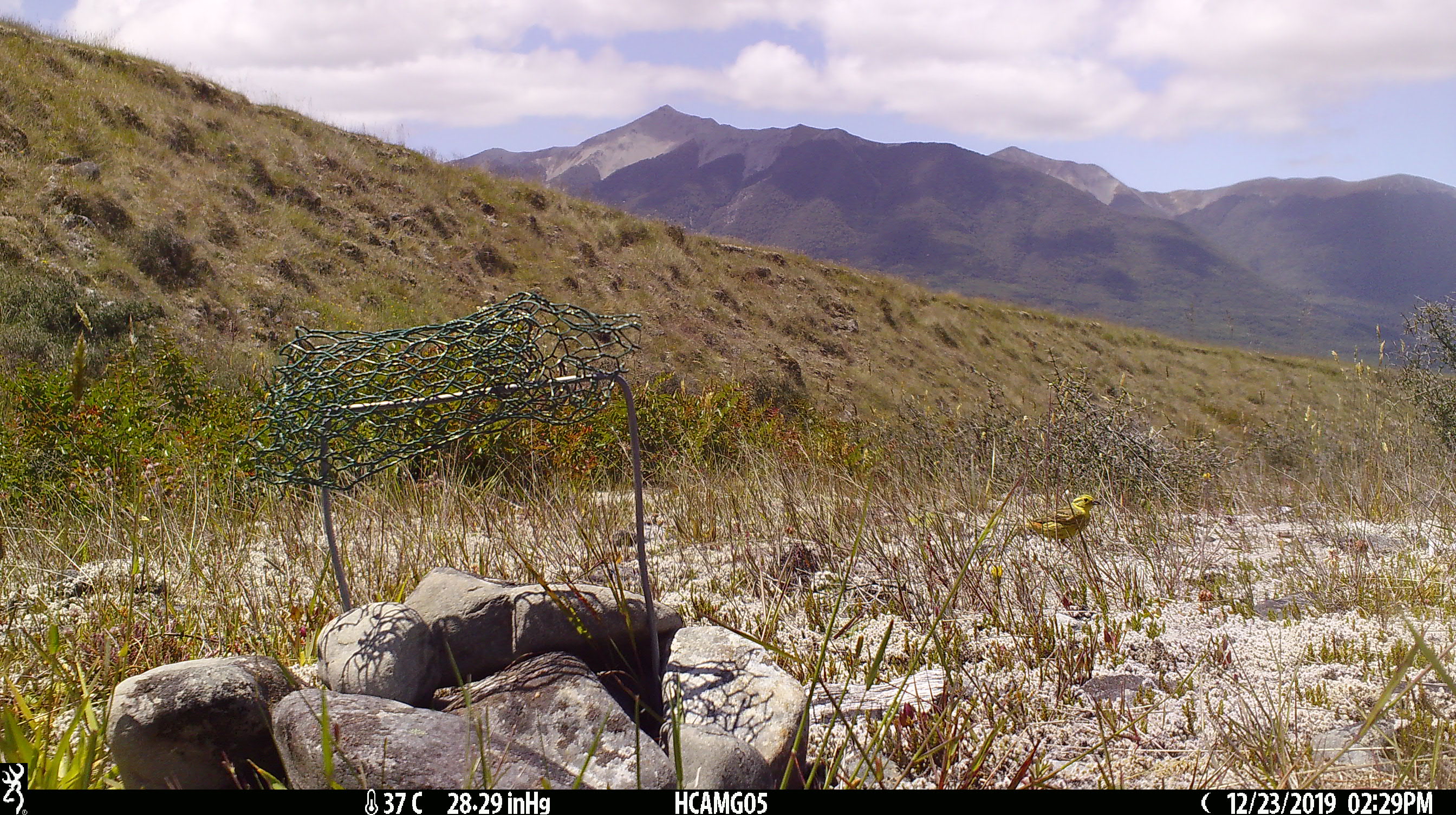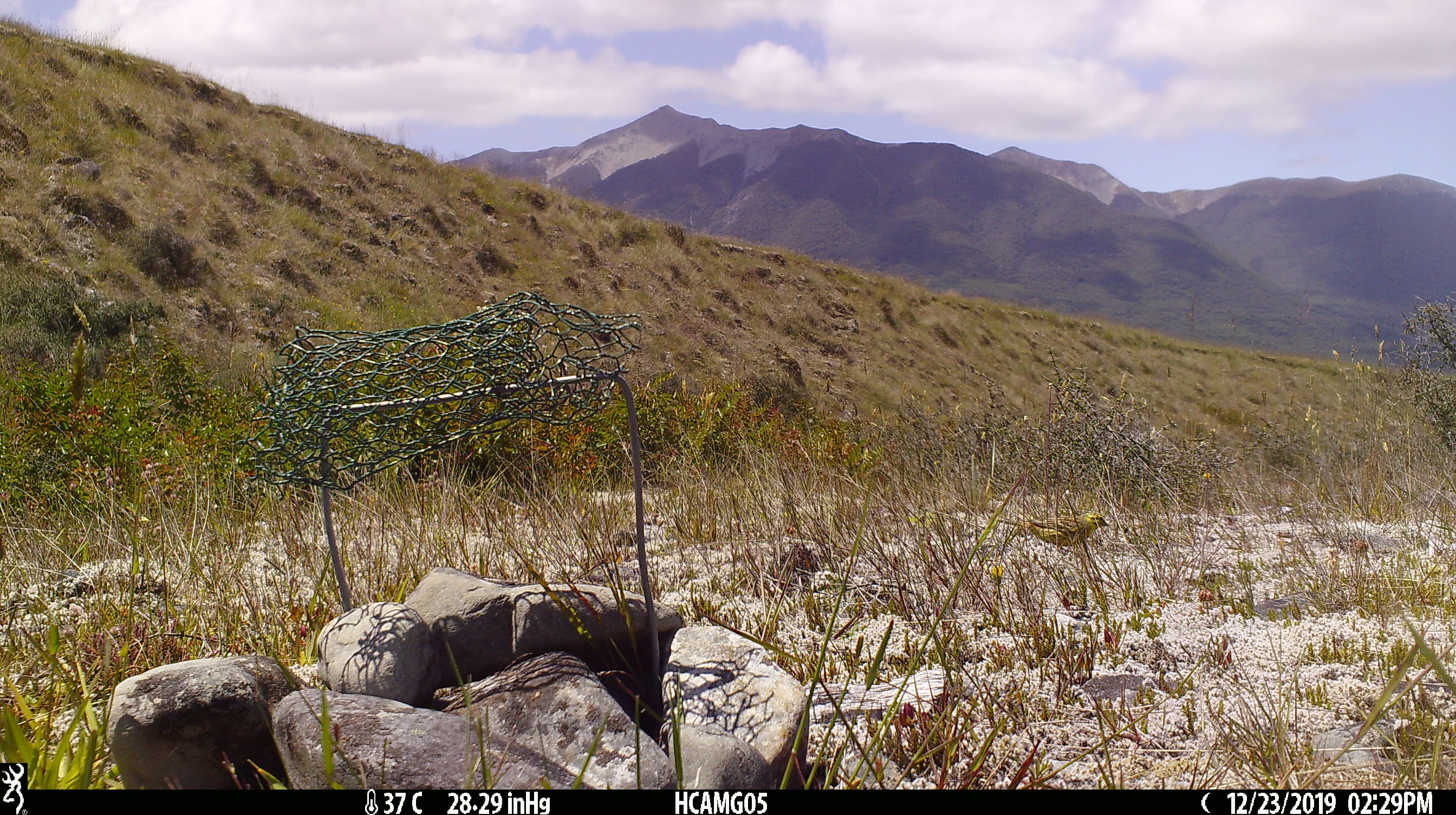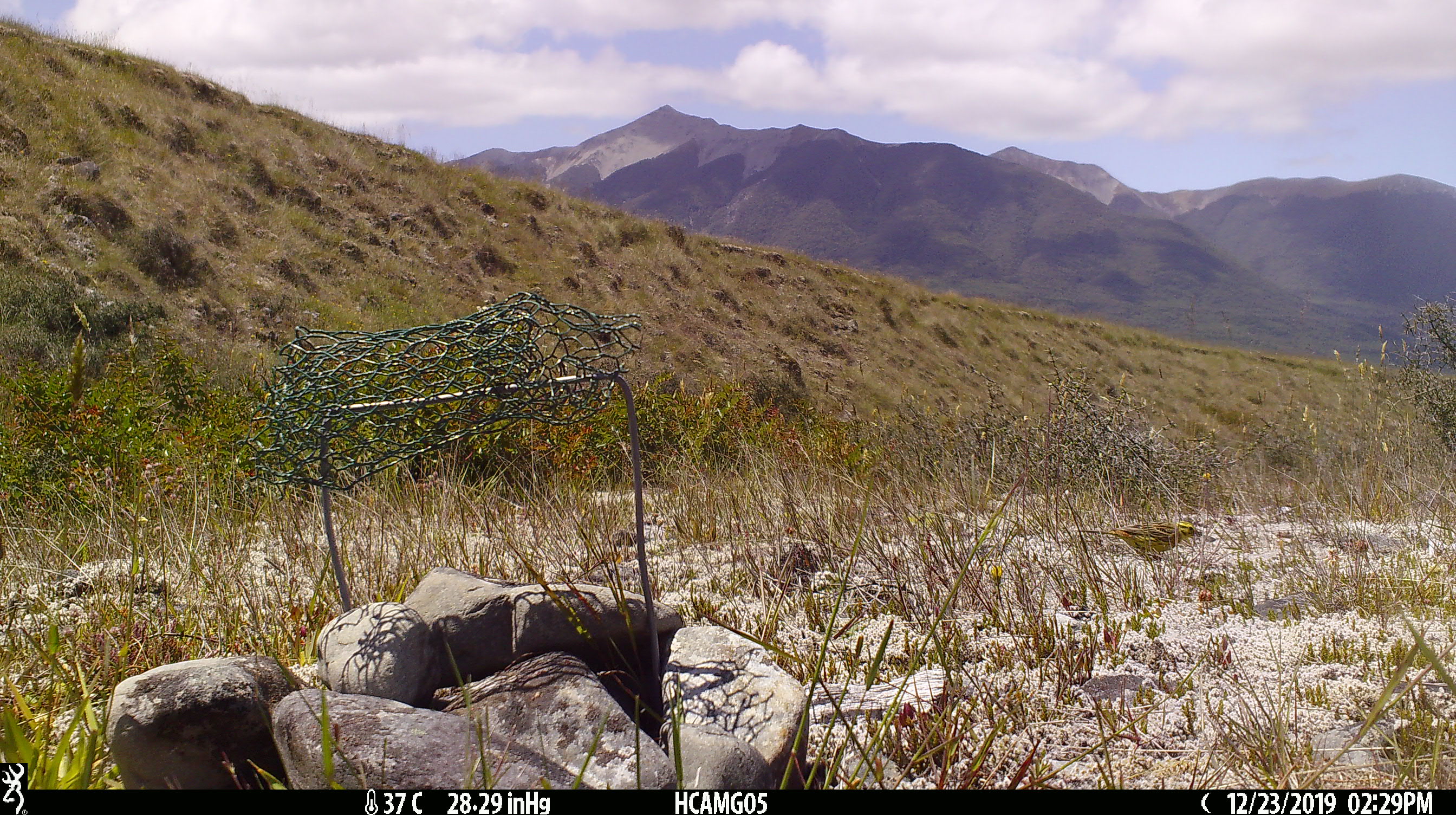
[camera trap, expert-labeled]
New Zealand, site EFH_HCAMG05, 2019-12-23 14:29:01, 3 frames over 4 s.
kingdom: Animalia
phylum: Chordata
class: Aves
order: Passeriformes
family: Emberizidae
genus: Emberiza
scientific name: Emberiza citrinella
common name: yellowhammer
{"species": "yellowhammer (Emberiza citrinella)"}